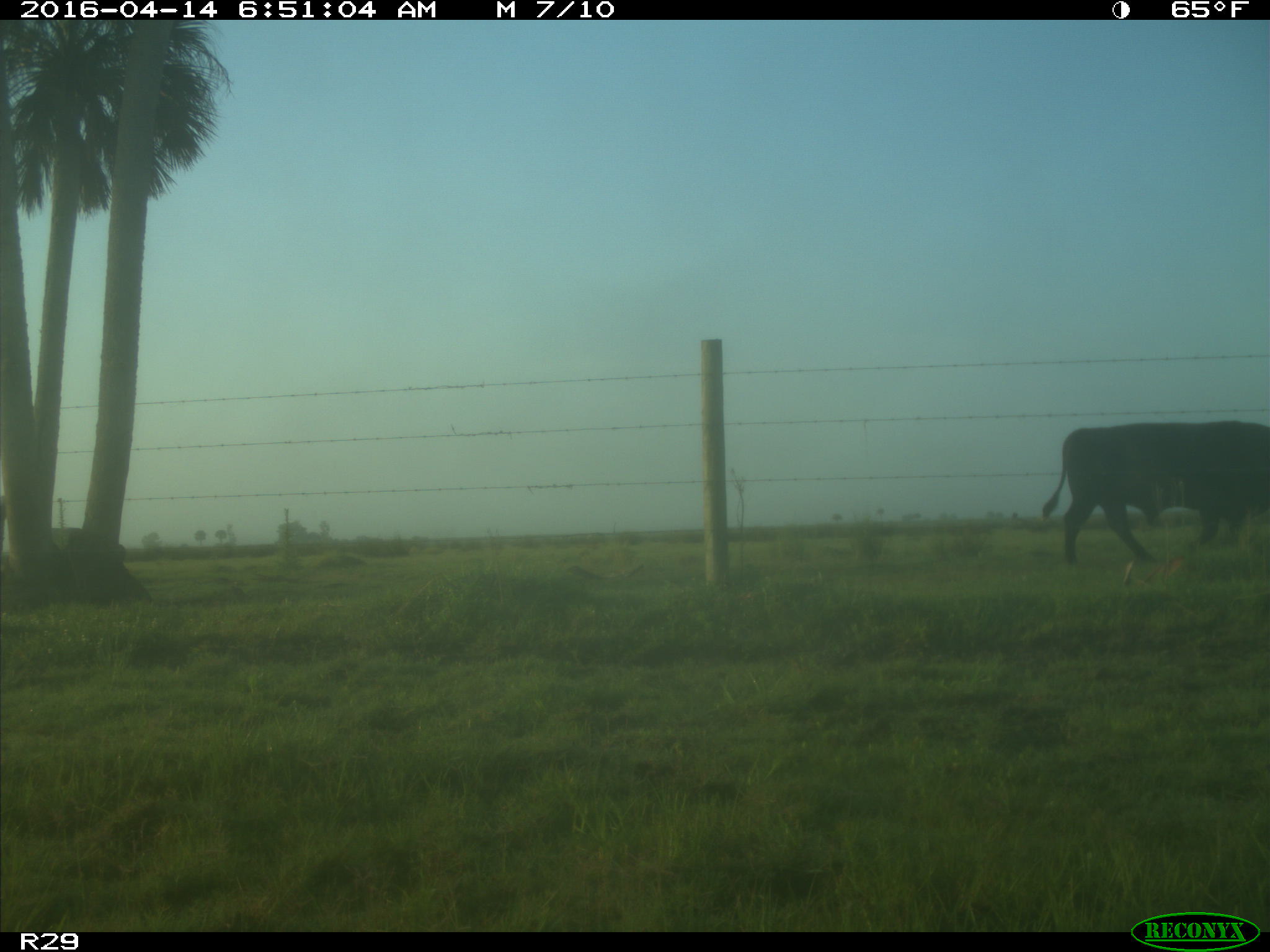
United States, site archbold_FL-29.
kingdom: Animalia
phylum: Chordata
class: Mammalia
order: Artiodactyla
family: Bovidae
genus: Bos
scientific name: Bos taurus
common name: domestic cow